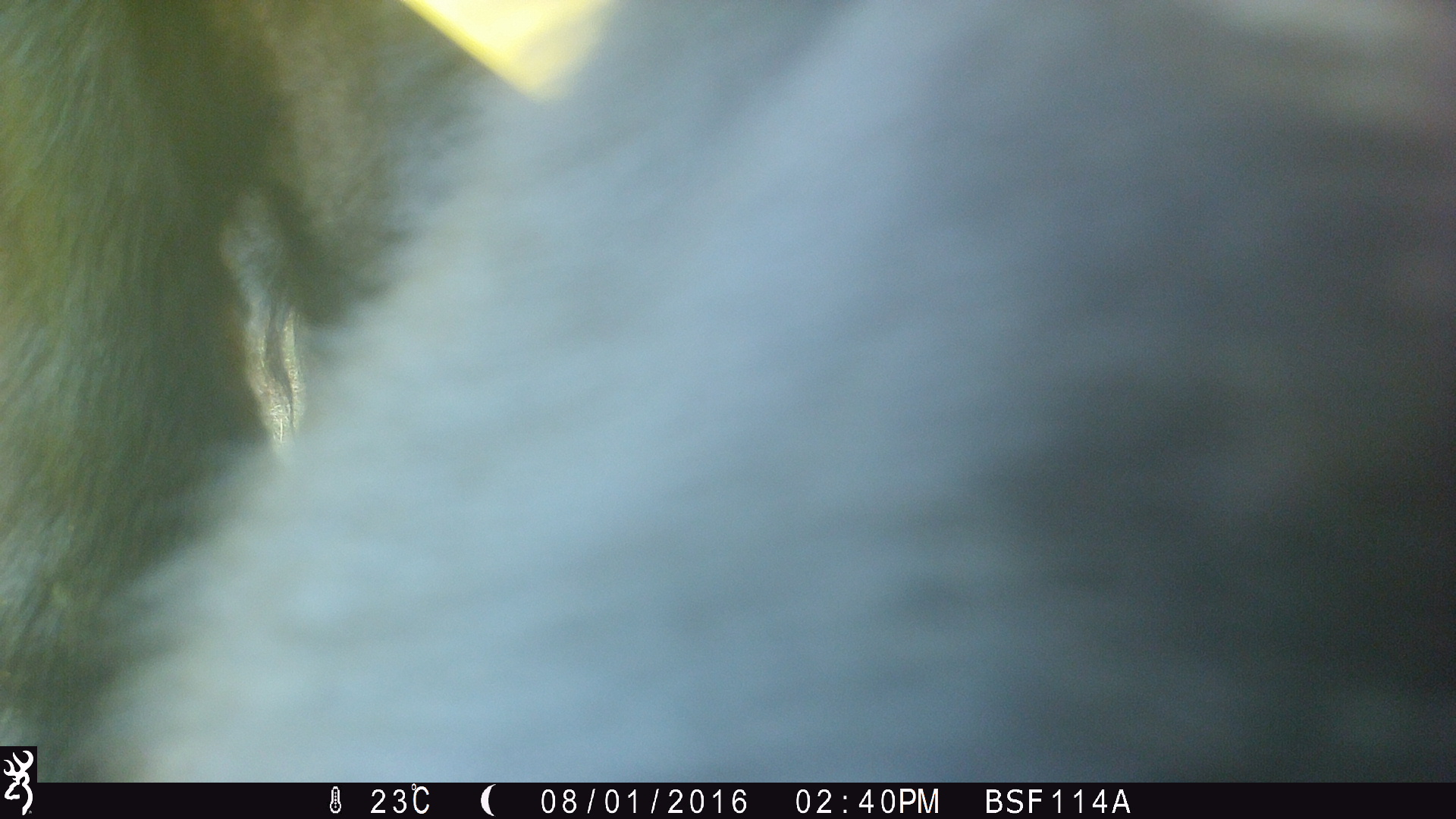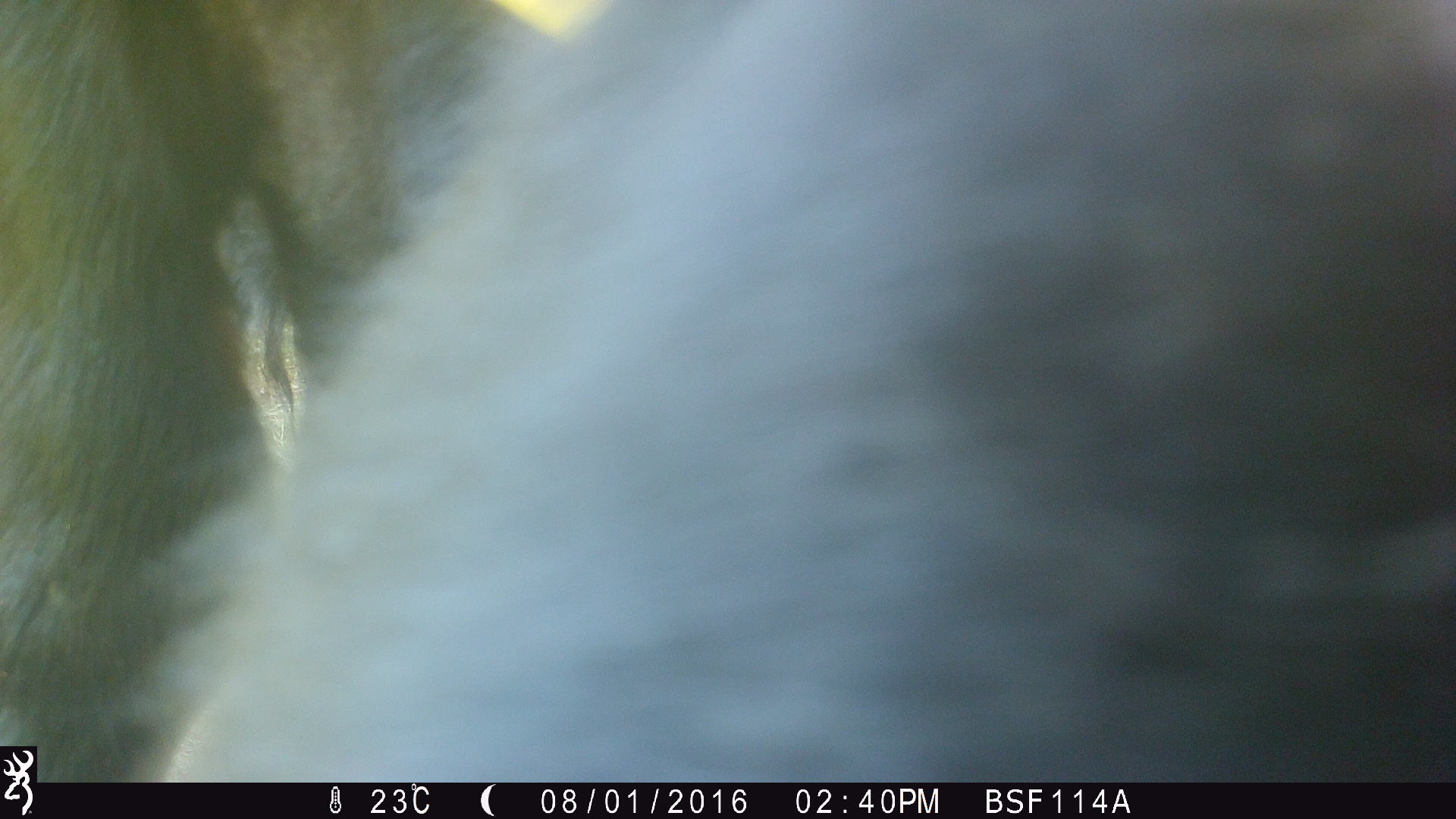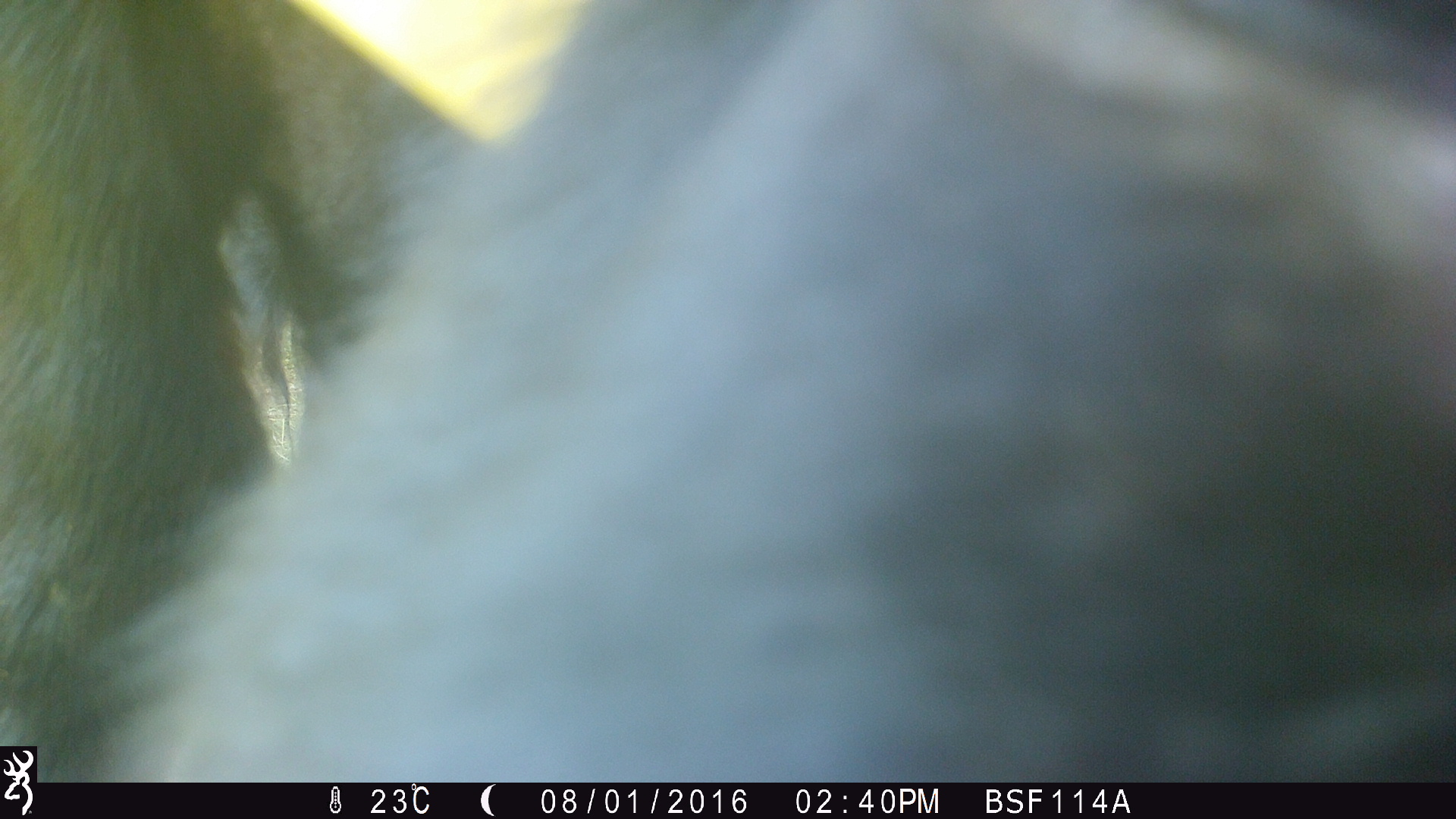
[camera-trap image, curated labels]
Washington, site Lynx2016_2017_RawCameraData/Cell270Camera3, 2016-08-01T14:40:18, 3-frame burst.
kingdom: Animalia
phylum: Chordata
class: Mammalia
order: Artiodactyla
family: Bovidae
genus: Bos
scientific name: Bos taurus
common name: domestic cattle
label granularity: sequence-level